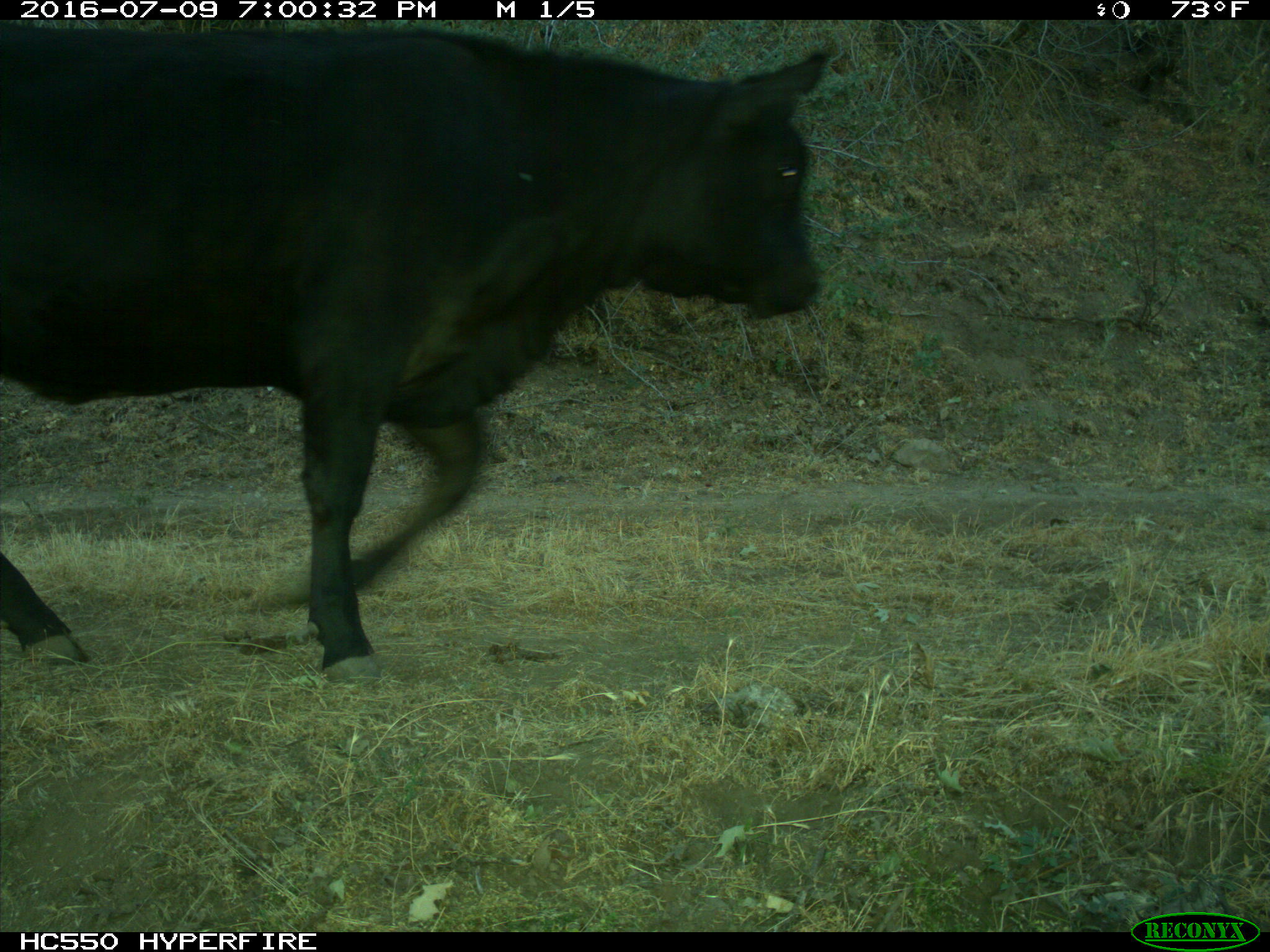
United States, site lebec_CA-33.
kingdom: Animalia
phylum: Chordata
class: Mammalia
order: Artiodactyla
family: Bovidae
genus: Bos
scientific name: Bos taurus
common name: domestic cow